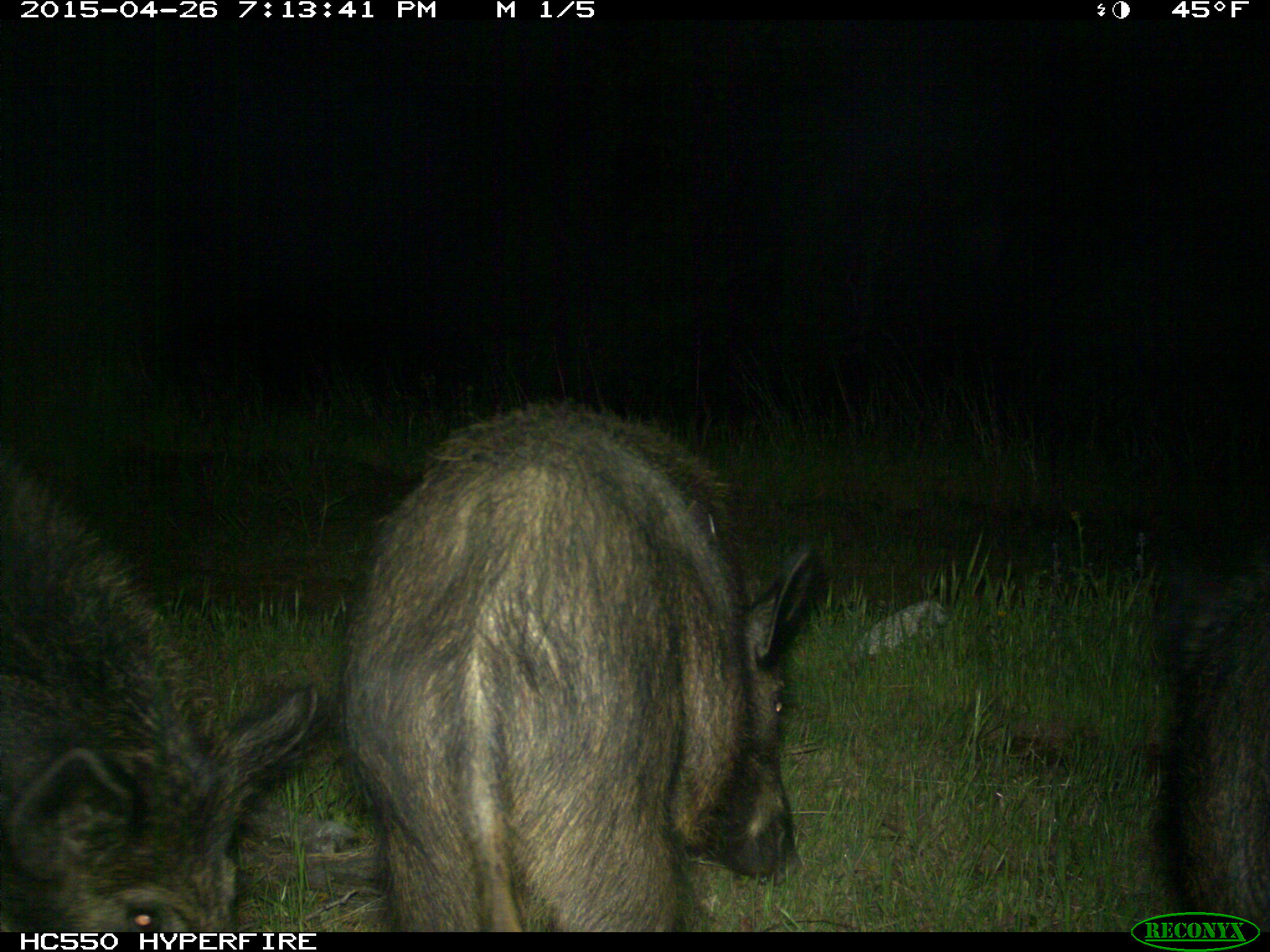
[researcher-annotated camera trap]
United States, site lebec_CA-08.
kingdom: Animalia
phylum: Chordata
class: Mammalia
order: Artiodactyla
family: Suidae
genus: Sus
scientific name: Sus scrofa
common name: wild boar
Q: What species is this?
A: Sus scrofa (wild boar).